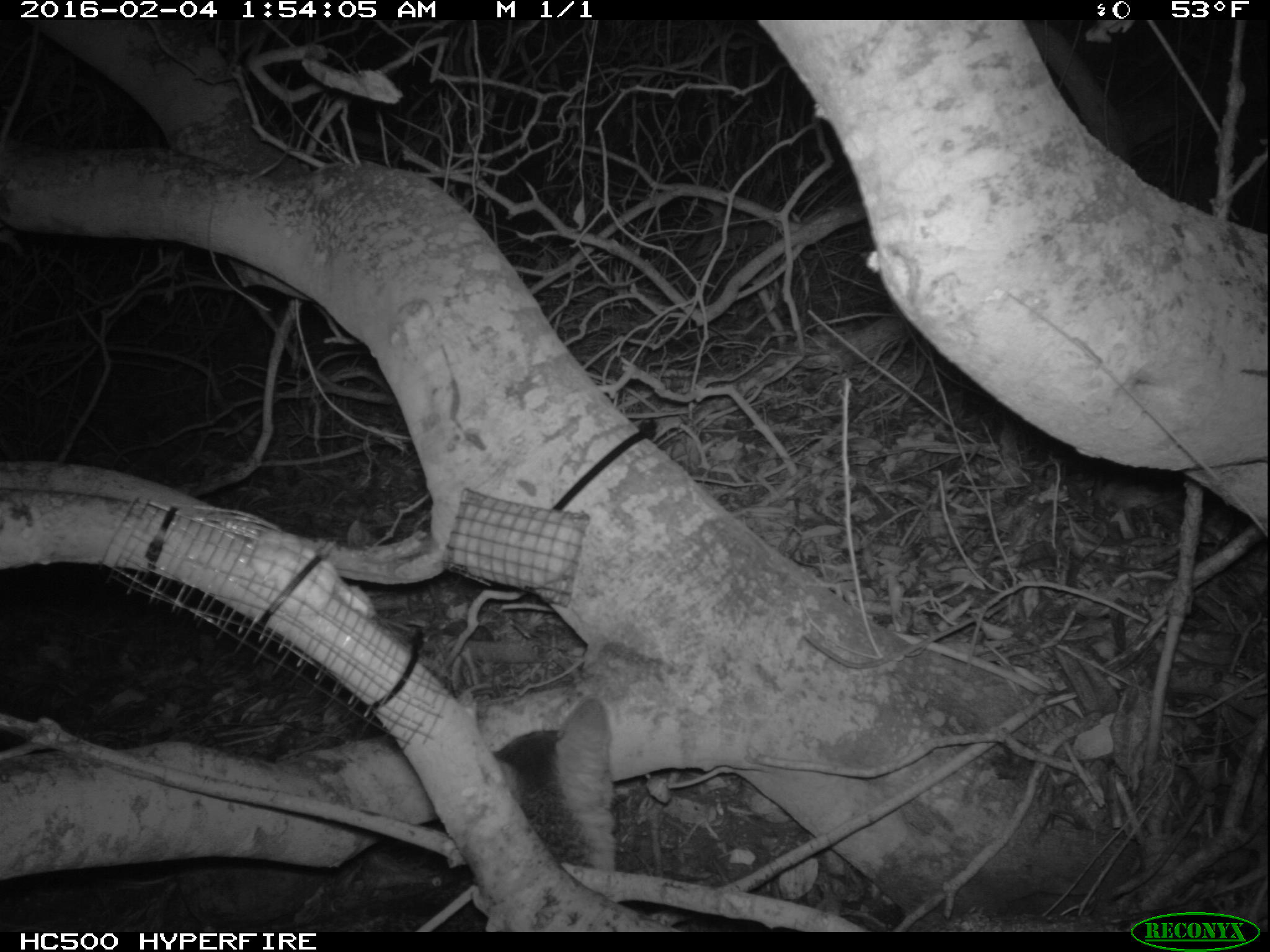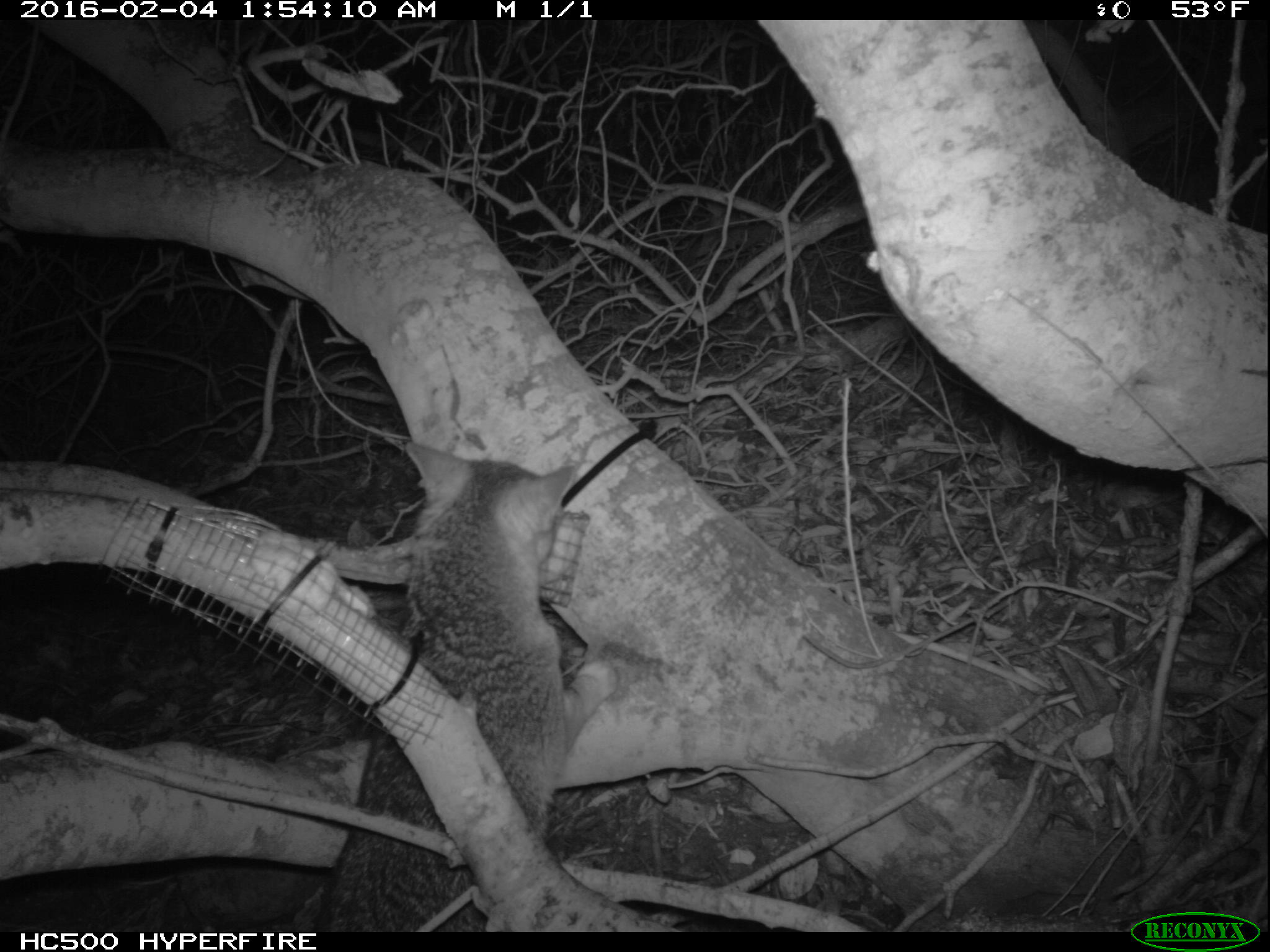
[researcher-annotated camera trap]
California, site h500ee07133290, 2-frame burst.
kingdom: Animalia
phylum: Chordata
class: Mammalia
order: Carnivora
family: Canidae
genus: Urocyon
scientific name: Urocyon littoralis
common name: island fox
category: fox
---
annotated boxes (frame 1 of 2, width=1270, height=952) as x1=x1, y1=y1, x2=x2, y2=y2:
fox: x1=280, y1=695, x2=615, y2=932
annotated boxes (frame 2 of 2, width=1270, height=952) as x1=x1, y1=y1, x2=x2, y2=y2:
fox: x1=311, y1=441, x2=617, y2=934